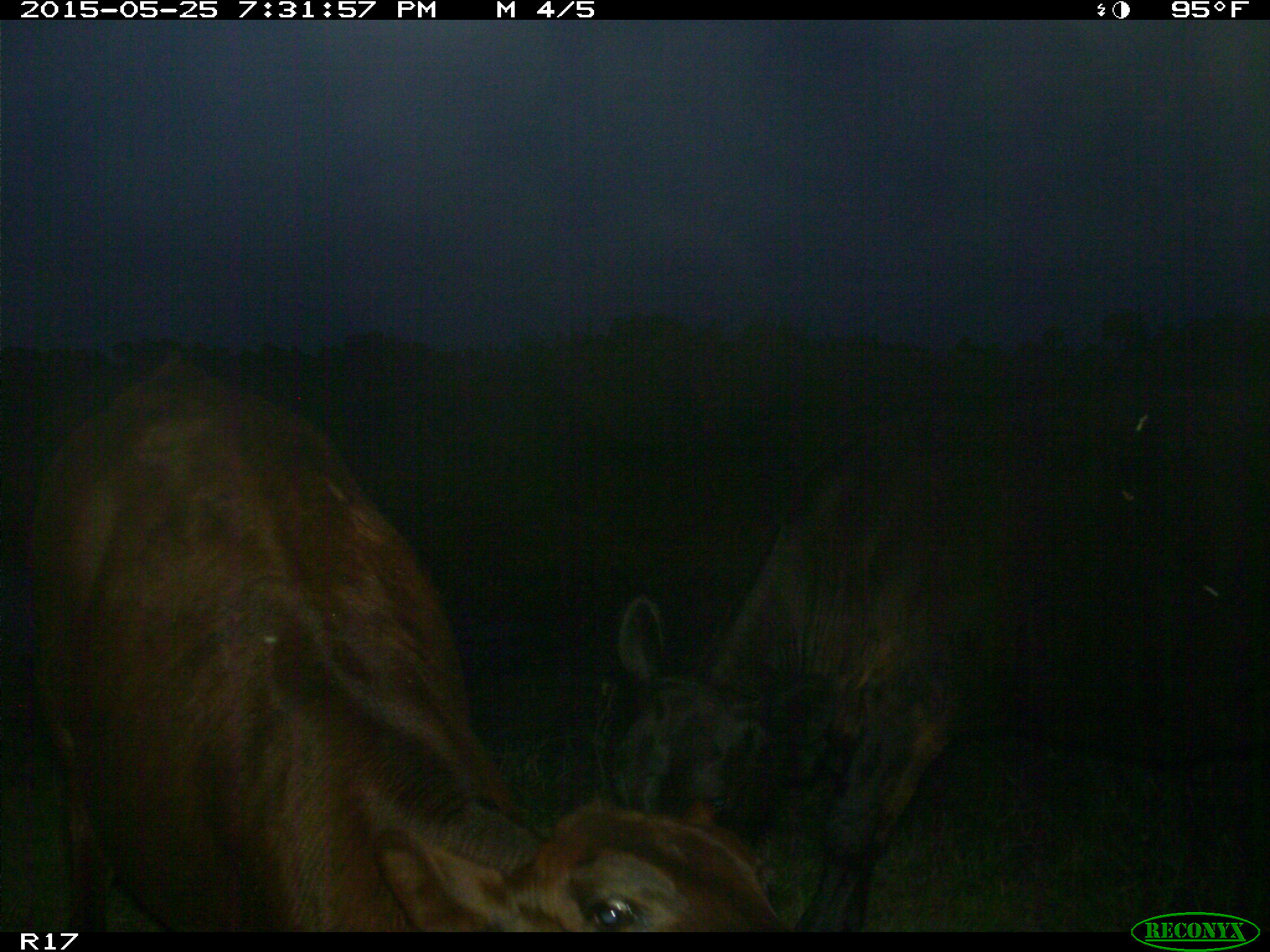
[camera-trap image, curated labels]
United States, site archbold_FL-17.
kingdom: Animalia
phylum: Chordata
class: Mammalia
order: Artiodactyla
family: Bovidae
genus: Bos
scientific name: Bos taurus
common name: domestic cow